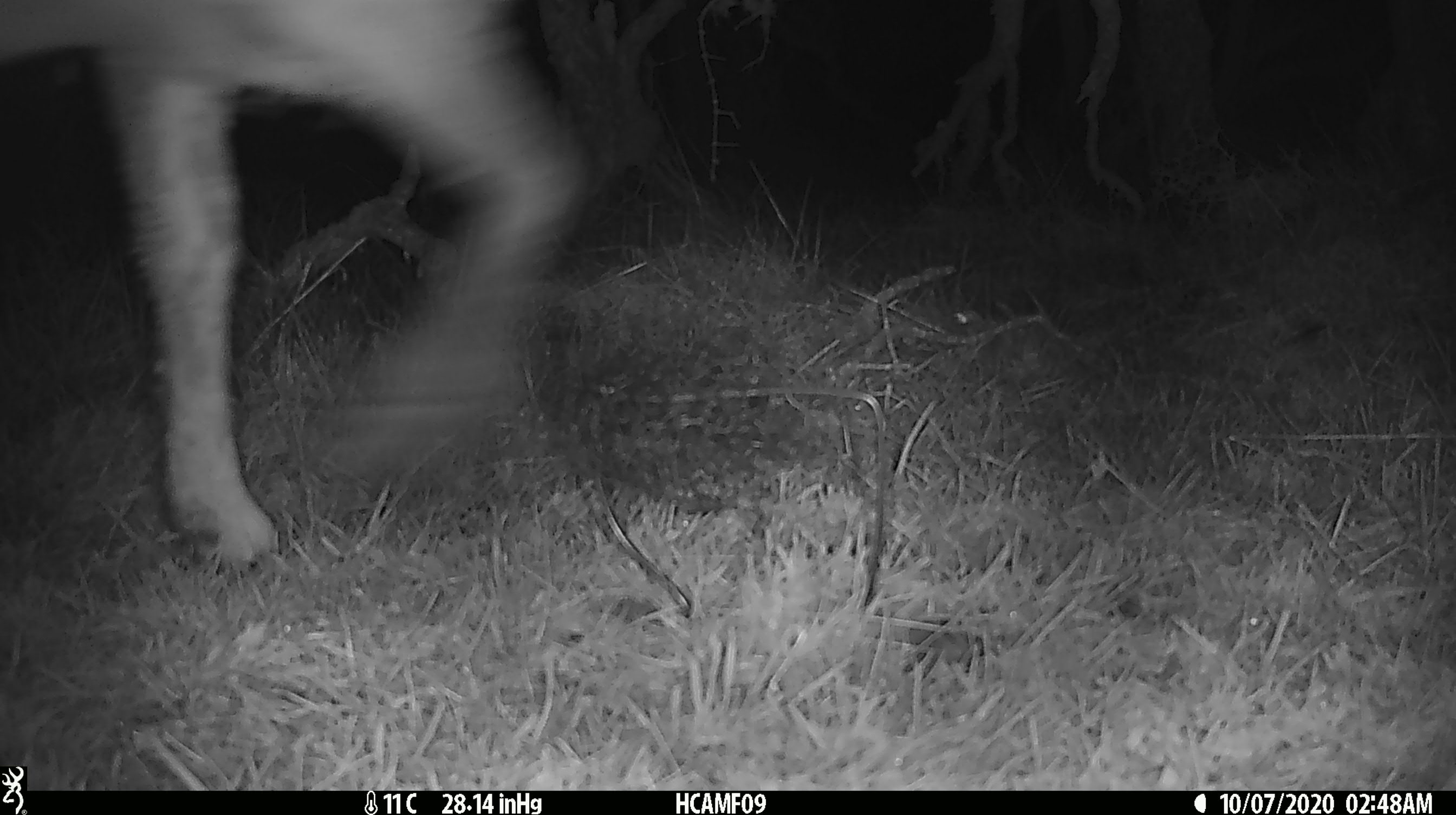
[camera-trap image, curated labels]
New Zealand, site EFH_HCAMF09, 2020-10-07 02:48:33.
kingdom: Animalia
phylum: Chordata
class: Mammalia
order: Artiodactyla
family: Bovidae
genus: Ovis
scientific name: Ovis aries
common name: domestic sheep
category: sheep